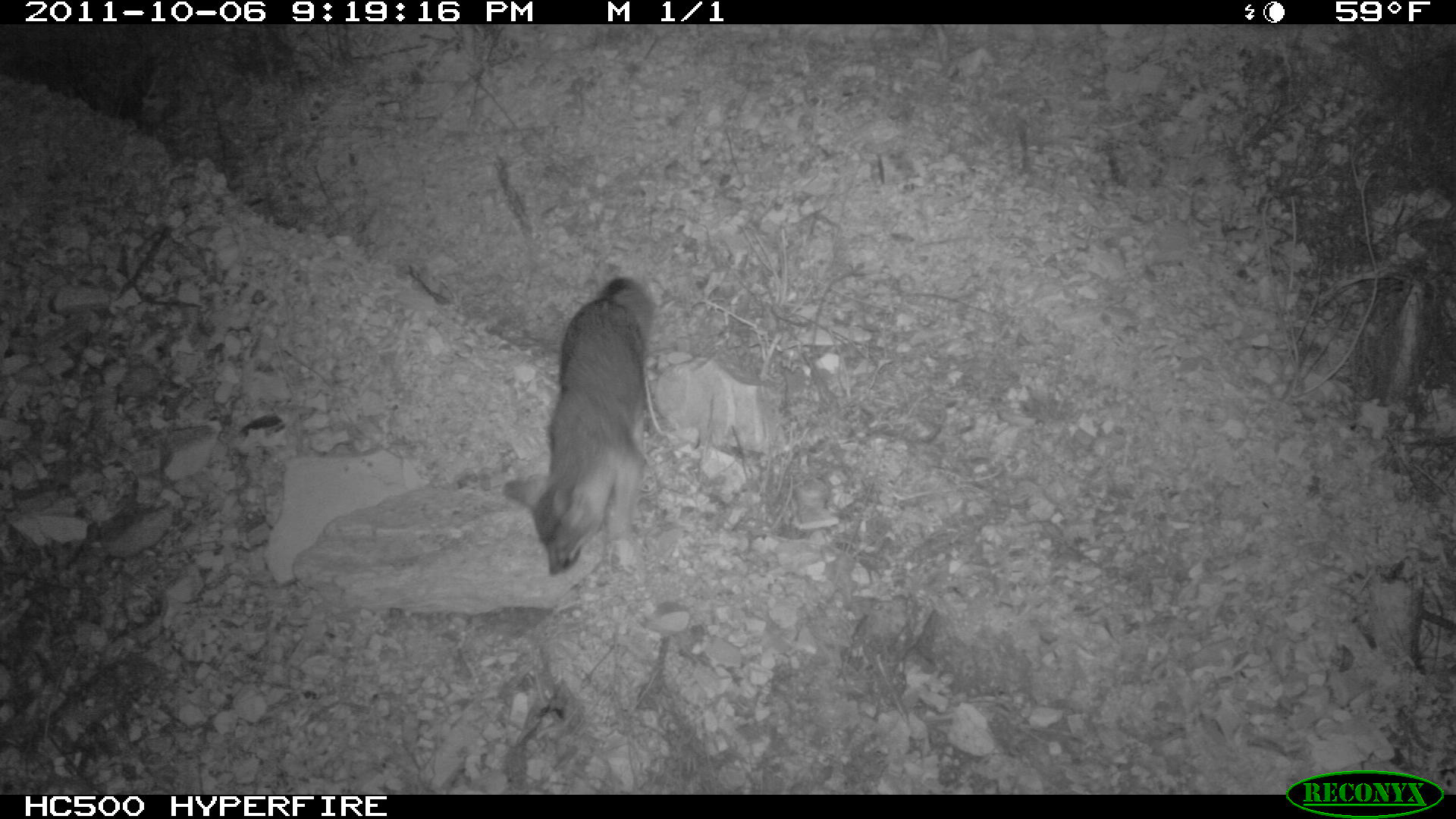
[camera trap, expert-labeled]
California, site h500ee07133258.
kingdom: Animalia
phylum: Chordata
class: Mammalia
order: Carnivora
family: Canidae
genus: Urocyon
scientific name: Urocyon littoralis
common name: island fox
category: fox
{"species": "fox (island fox) (Urocyon littoralis)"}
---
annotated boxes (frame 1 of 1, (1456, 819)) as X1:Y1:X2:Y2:
fox: 502:276:656:576